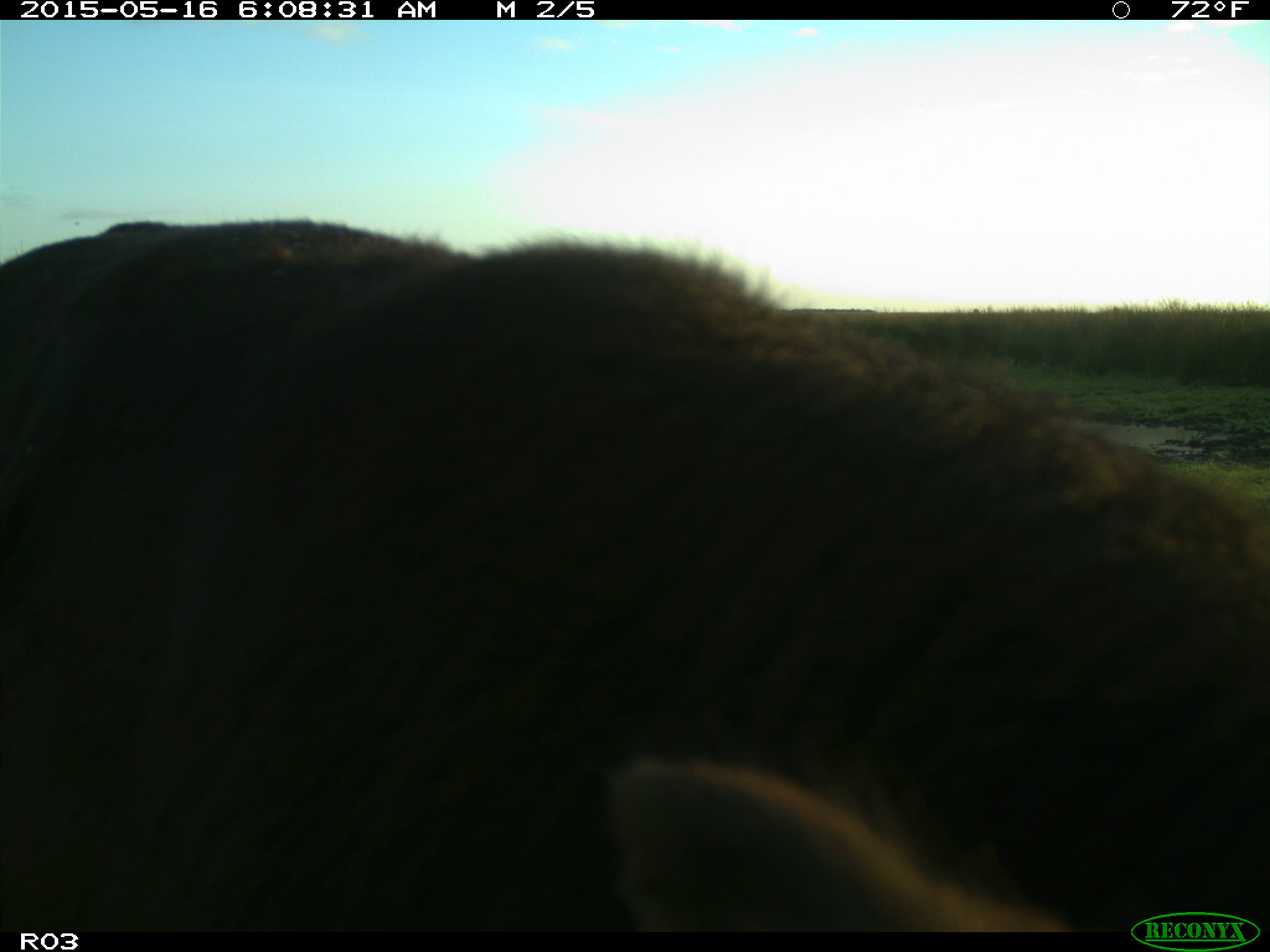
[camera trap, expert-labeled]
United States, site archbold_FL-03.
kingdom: Animalia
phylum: Chordata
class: Mammalia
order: Artiodactyla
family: Bovidae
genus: Bos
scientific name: Bos taurus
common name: domestic cow